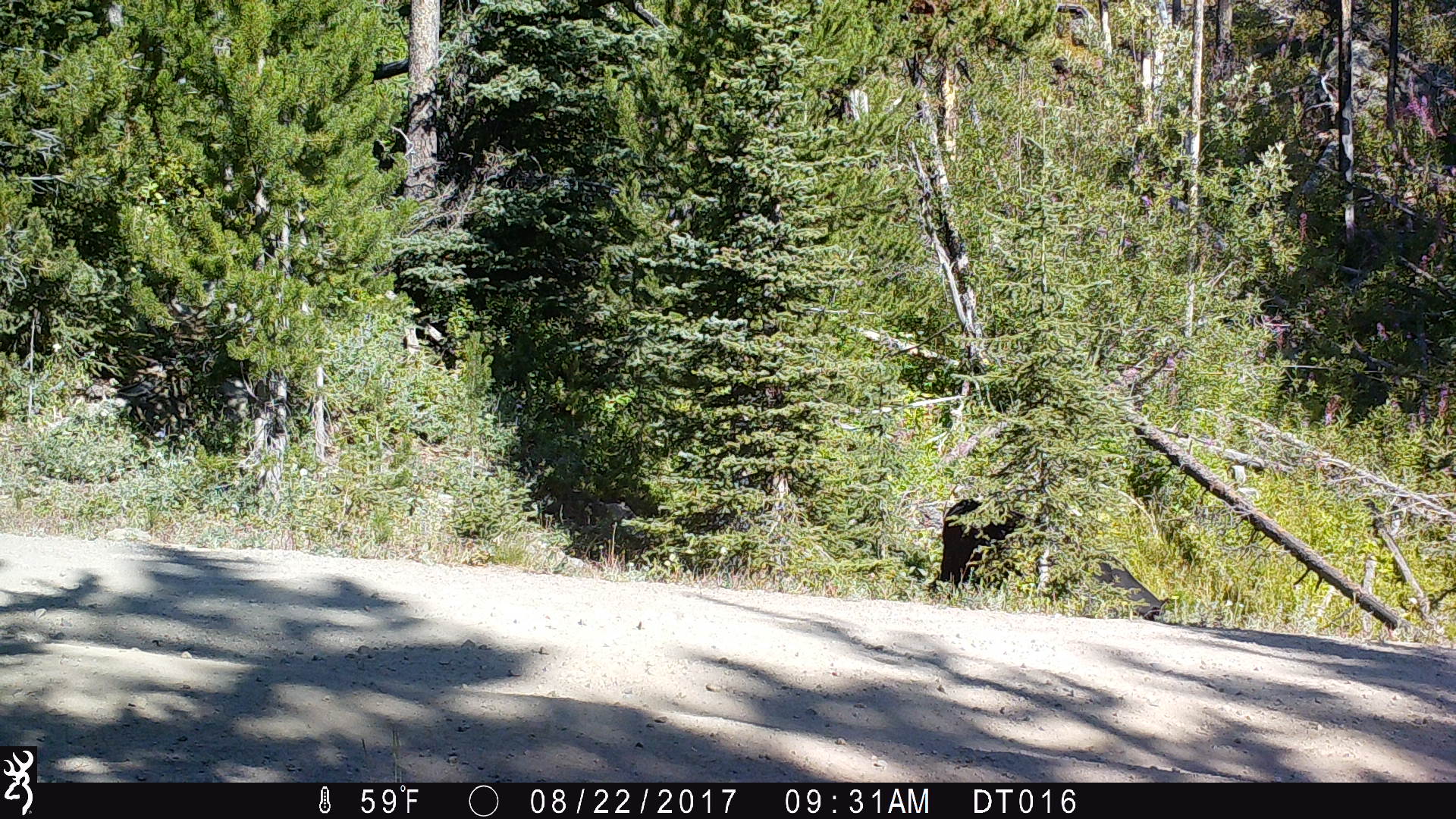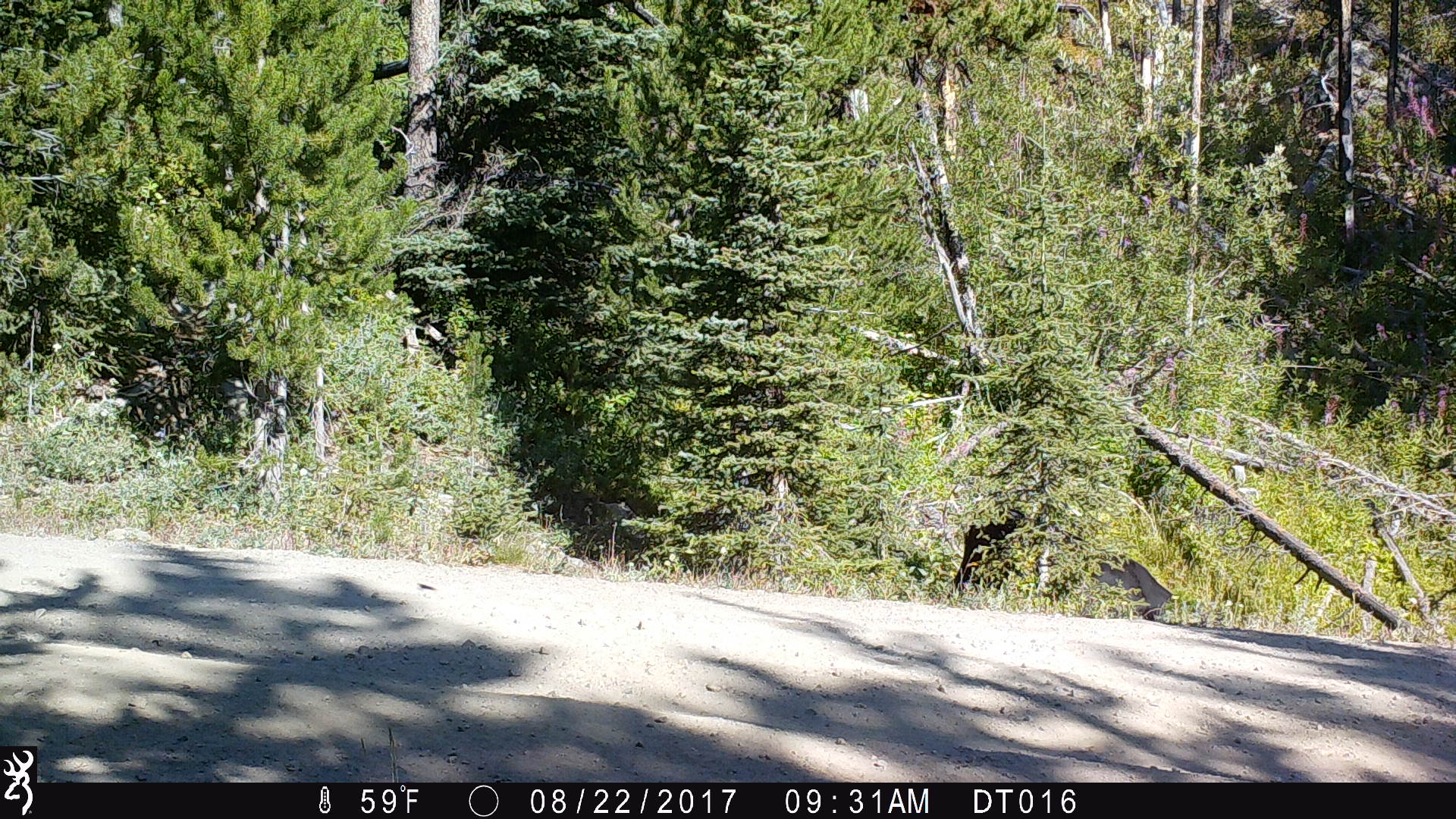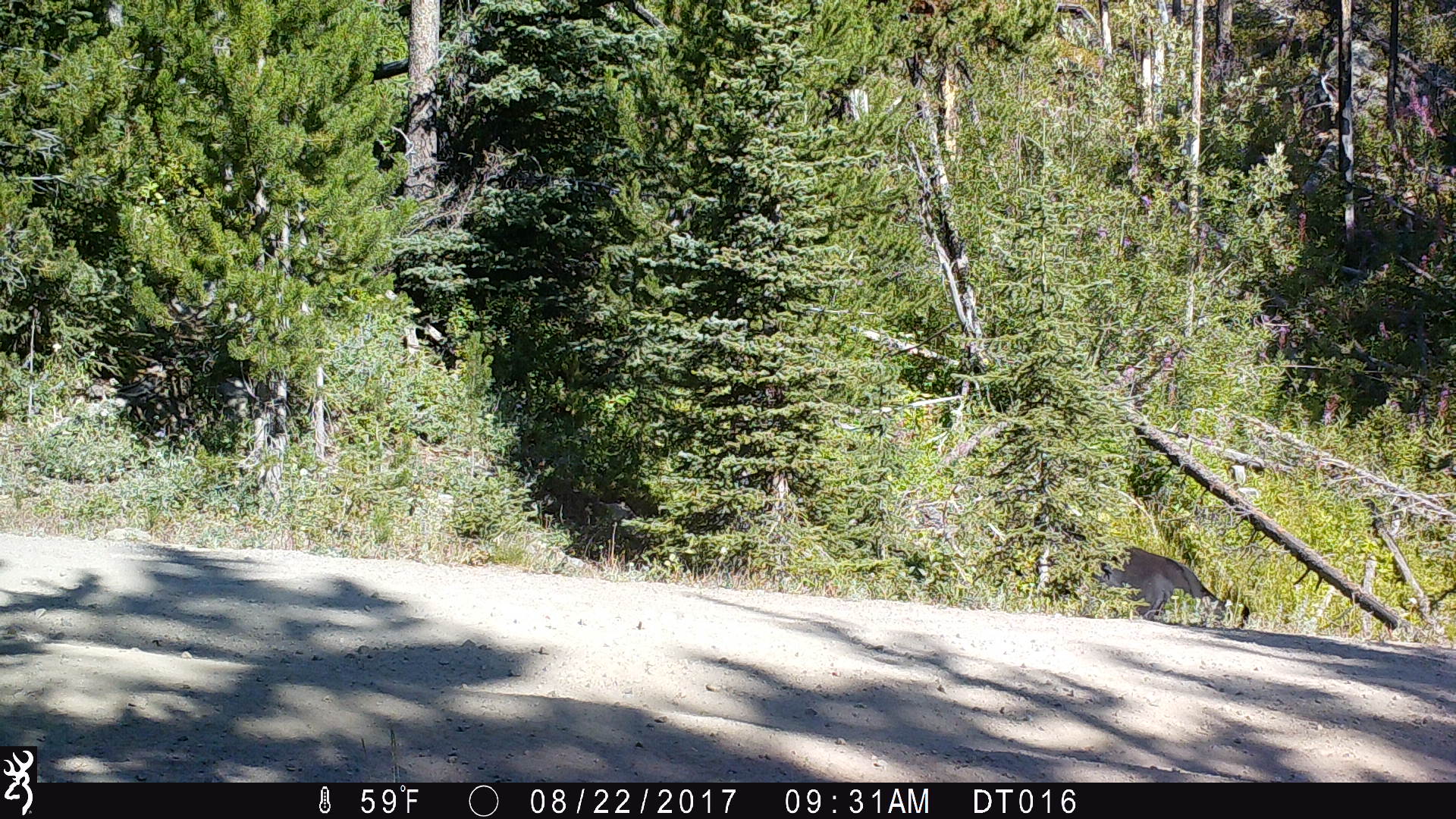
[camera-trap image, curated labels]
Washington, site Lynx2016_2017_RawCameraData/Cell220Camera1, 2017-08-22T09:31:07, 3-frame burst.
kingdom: Animalia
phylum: Chordata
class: Mammalia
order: Artiodactyla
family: Bovidae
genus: Bos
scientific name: Bos taurus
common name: domestic cattle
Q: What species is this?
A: Domestic cattle (Bos taurus).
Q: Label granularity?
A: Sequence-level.